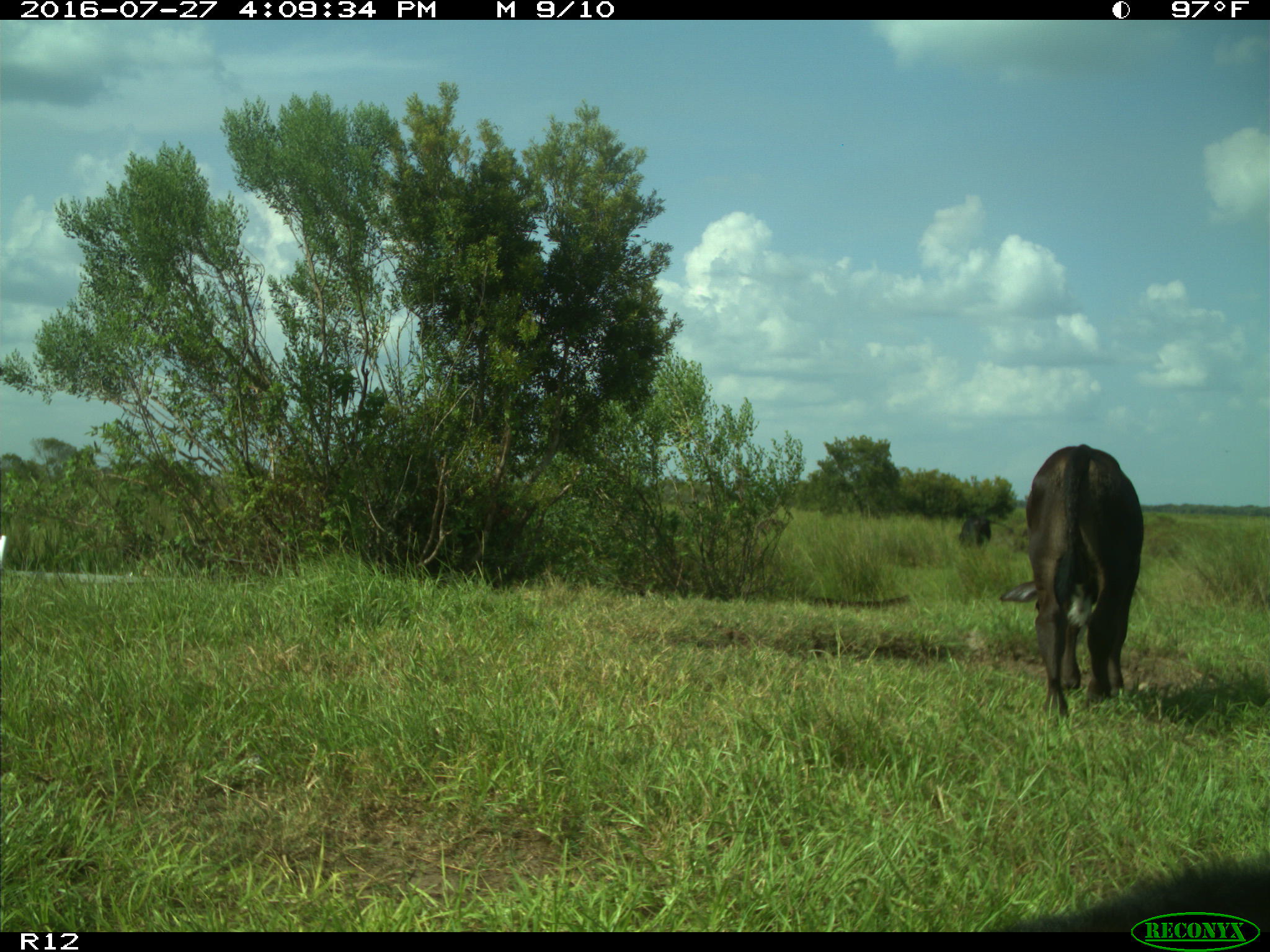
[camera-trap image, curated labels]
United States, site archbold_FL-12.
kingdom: Animalia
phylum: Chordata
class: Mammalia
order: Artiodactyla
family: Bovidae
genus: Bos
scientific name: Bos taurus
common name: domestic cow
Bos taurus (domestic cow).